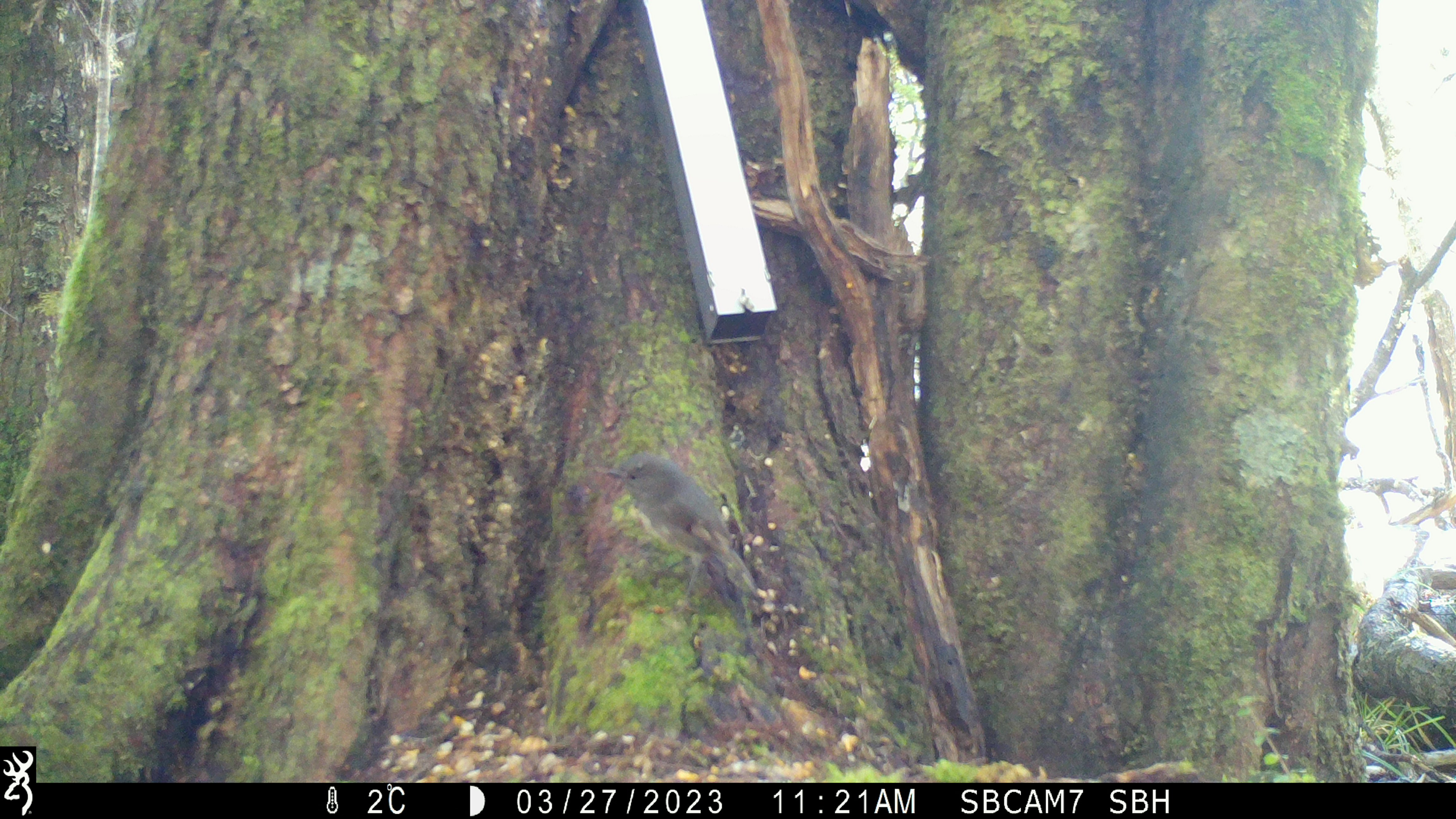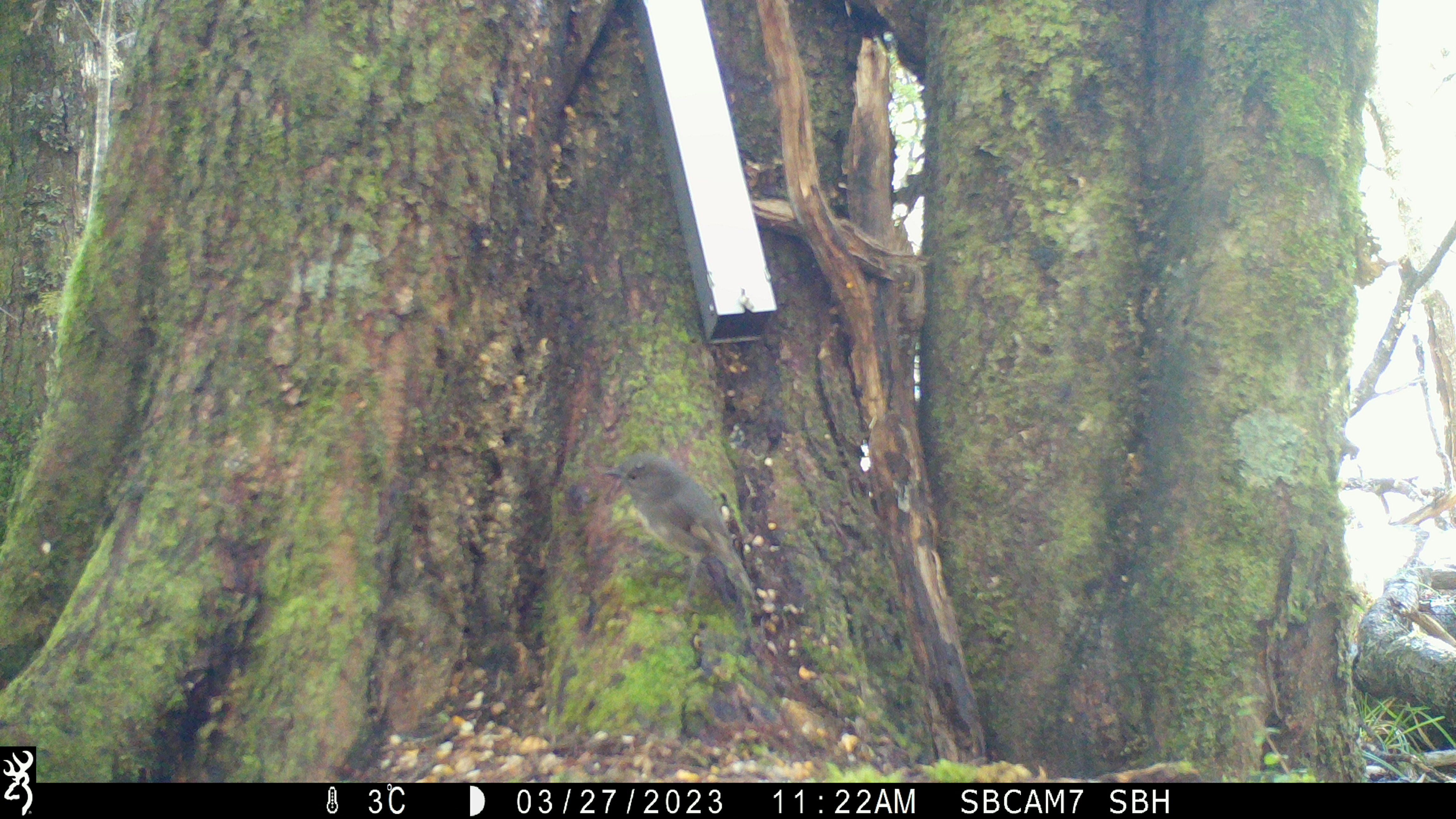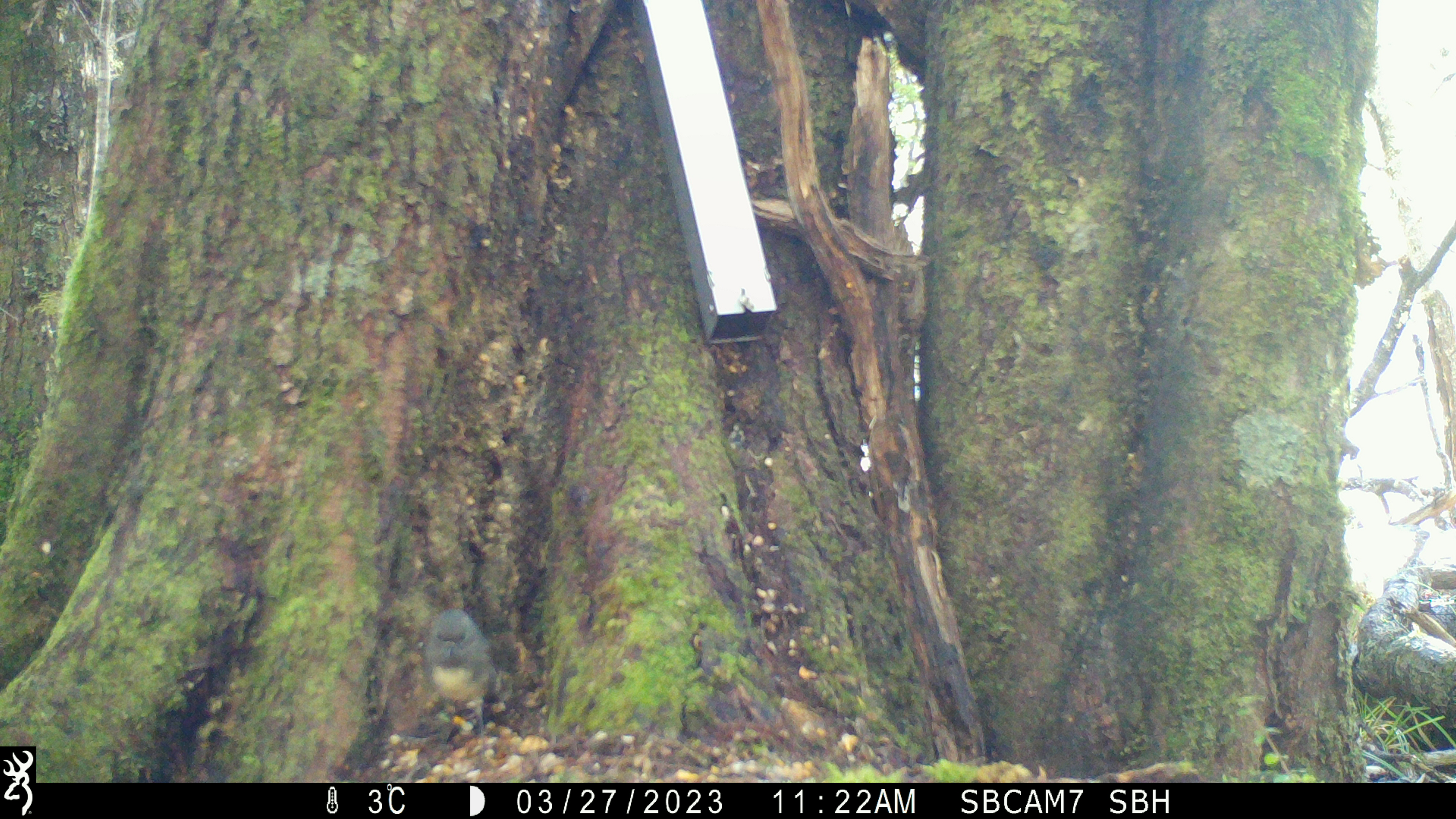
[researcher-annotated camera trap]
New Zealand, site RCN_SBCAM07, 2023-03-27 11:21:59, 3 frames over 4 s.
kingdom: Animalia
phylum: Chordata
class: Aves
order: Passeriformes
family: Petroicidae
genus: Petroica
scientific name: Petroica australis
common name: new zealand robin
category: robin